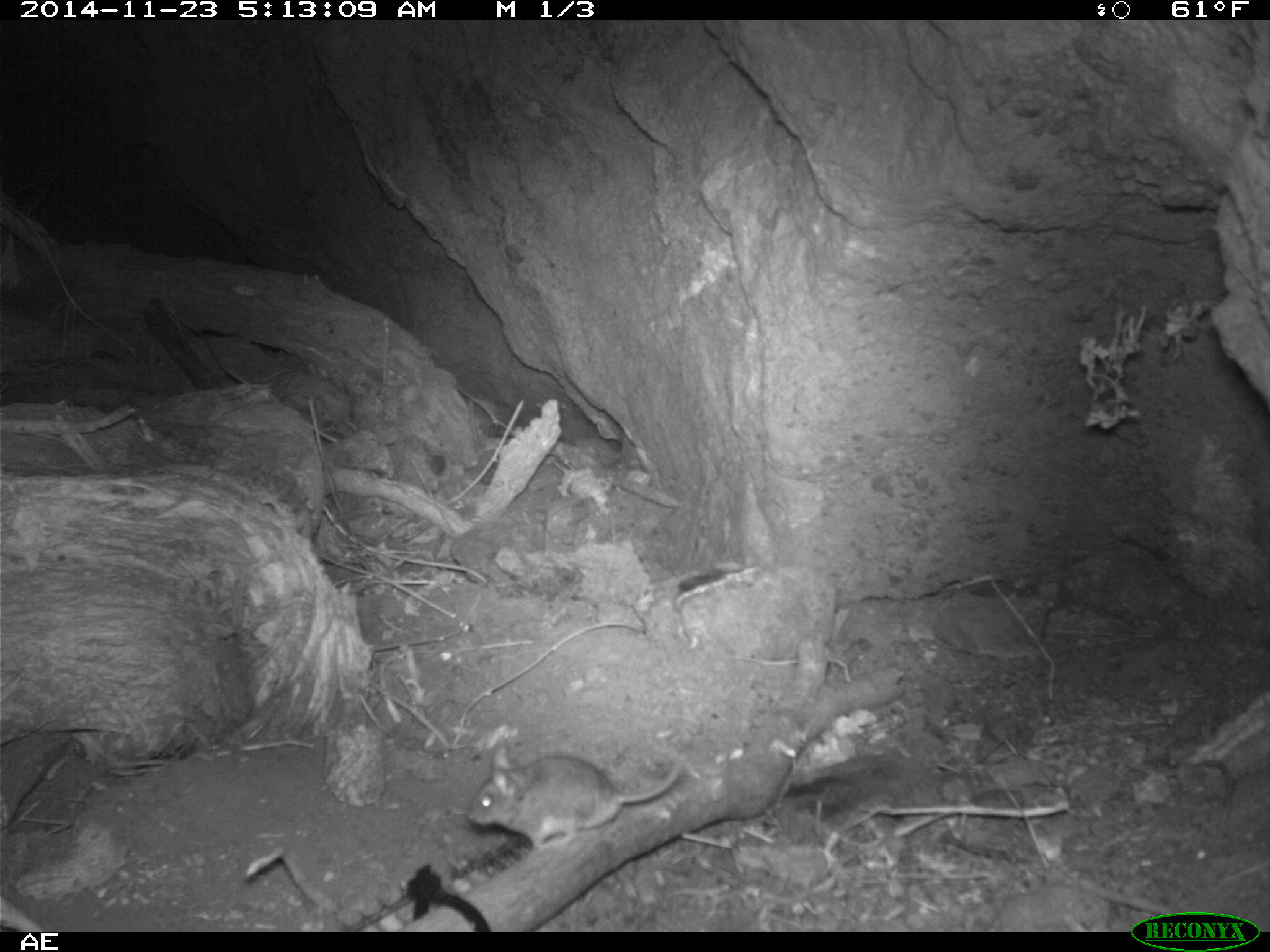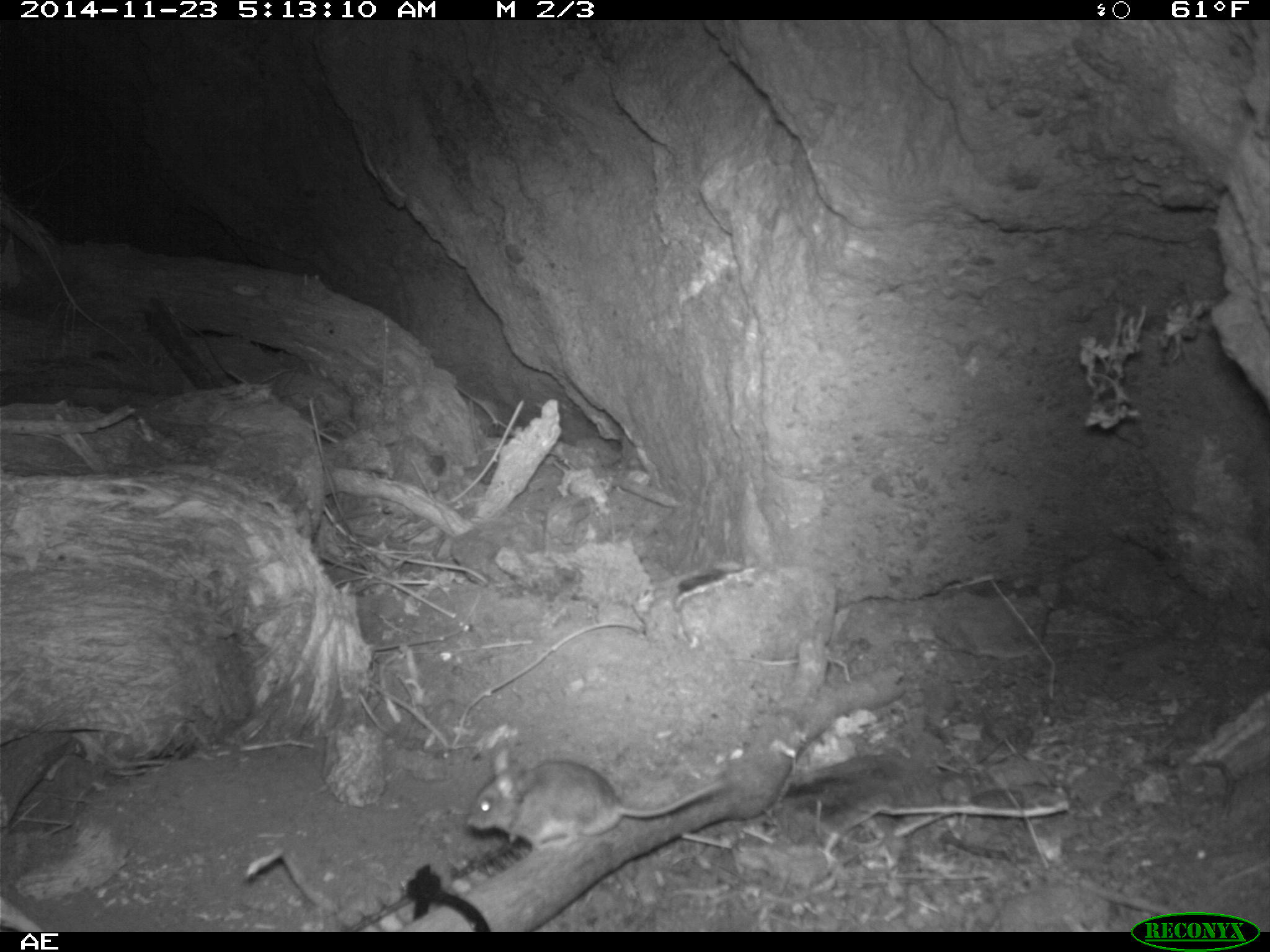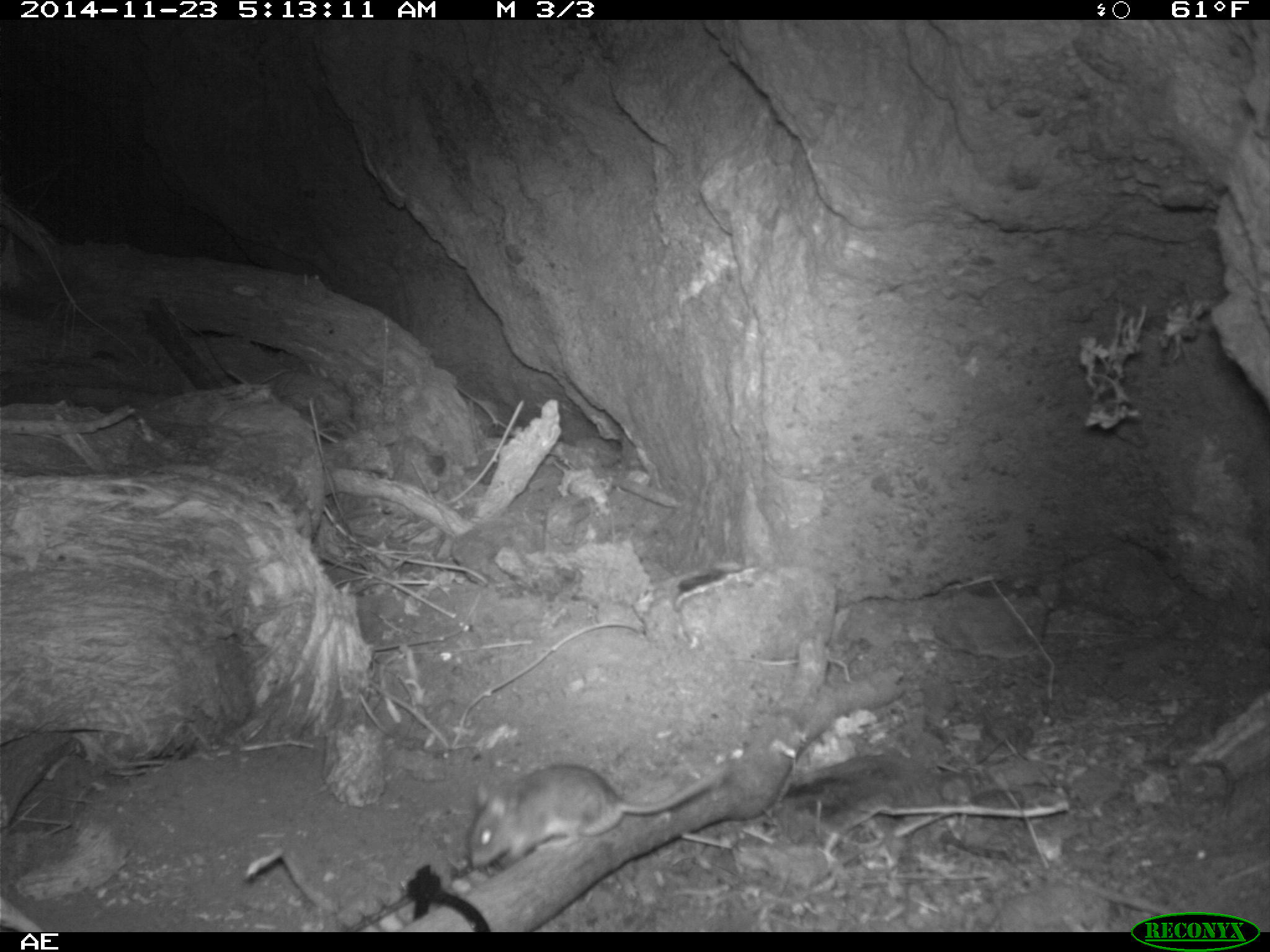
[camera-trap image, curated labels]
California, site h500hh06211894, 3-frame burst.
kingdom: Animalia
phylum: Chordata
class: Mammalia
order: Rodentia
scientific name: Rodentia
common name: rodent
Rodent (Rodentia).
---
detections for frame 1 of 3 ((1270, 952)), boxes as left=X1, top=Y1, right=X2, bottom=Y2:
rodent: left=468, top=743, right=683, bottom=848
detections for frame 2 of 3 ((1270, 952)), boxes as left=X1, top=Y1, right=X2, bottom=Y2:
rodent: left=468, top=760, right=729, bottom=848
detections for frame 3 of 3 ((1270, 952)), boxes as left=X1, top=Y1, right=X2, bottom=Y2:
rodent: left=468, top=764, right=726, bottom=871